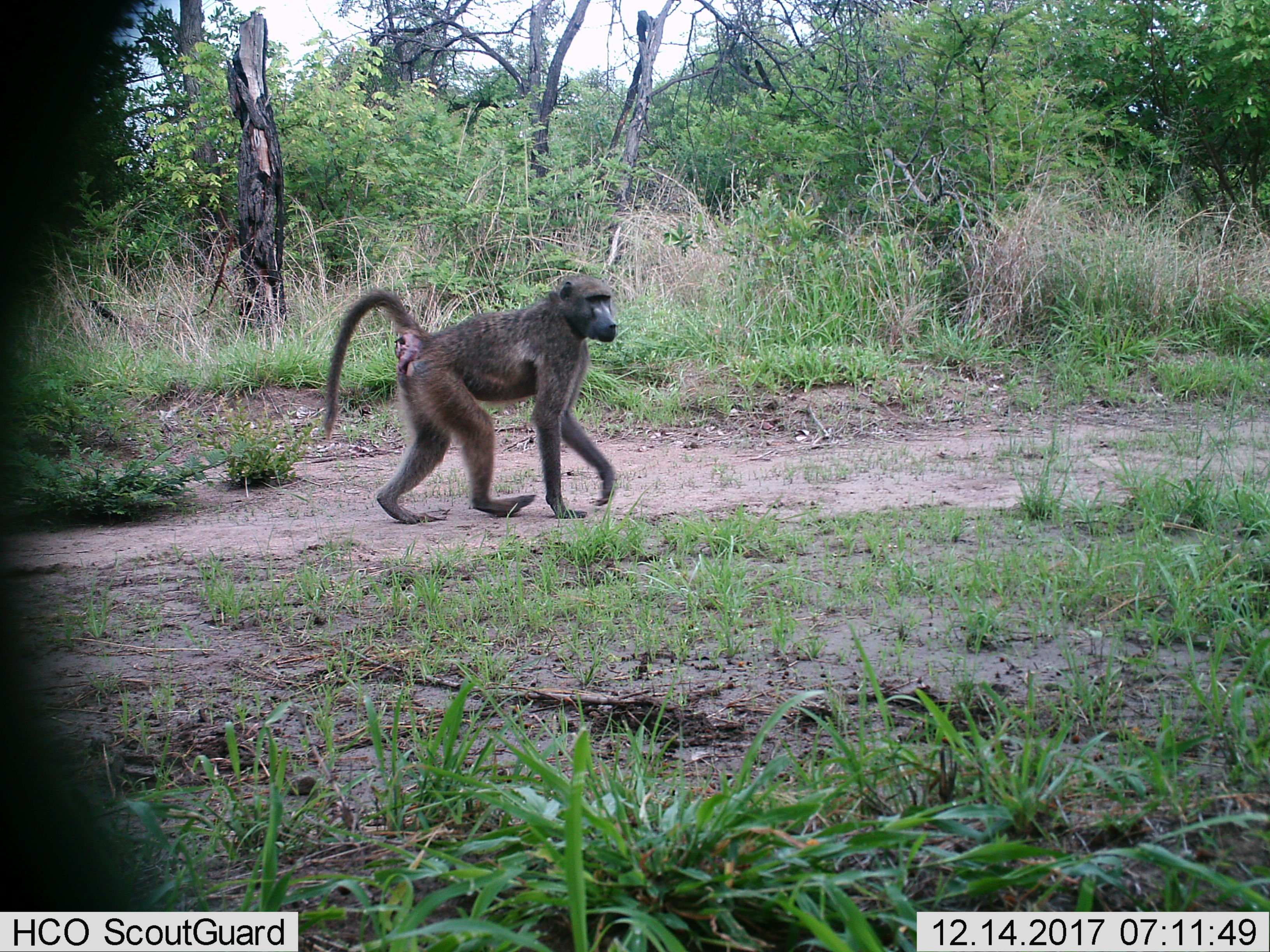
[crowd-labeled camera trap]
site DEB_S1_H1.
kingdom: Animalia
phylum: Chordata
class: Mammalia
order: Primates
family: Cercopithecidae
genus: Papio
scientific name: Papio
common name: baboon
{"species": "baboon (Papio)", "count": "1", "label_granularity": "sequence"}